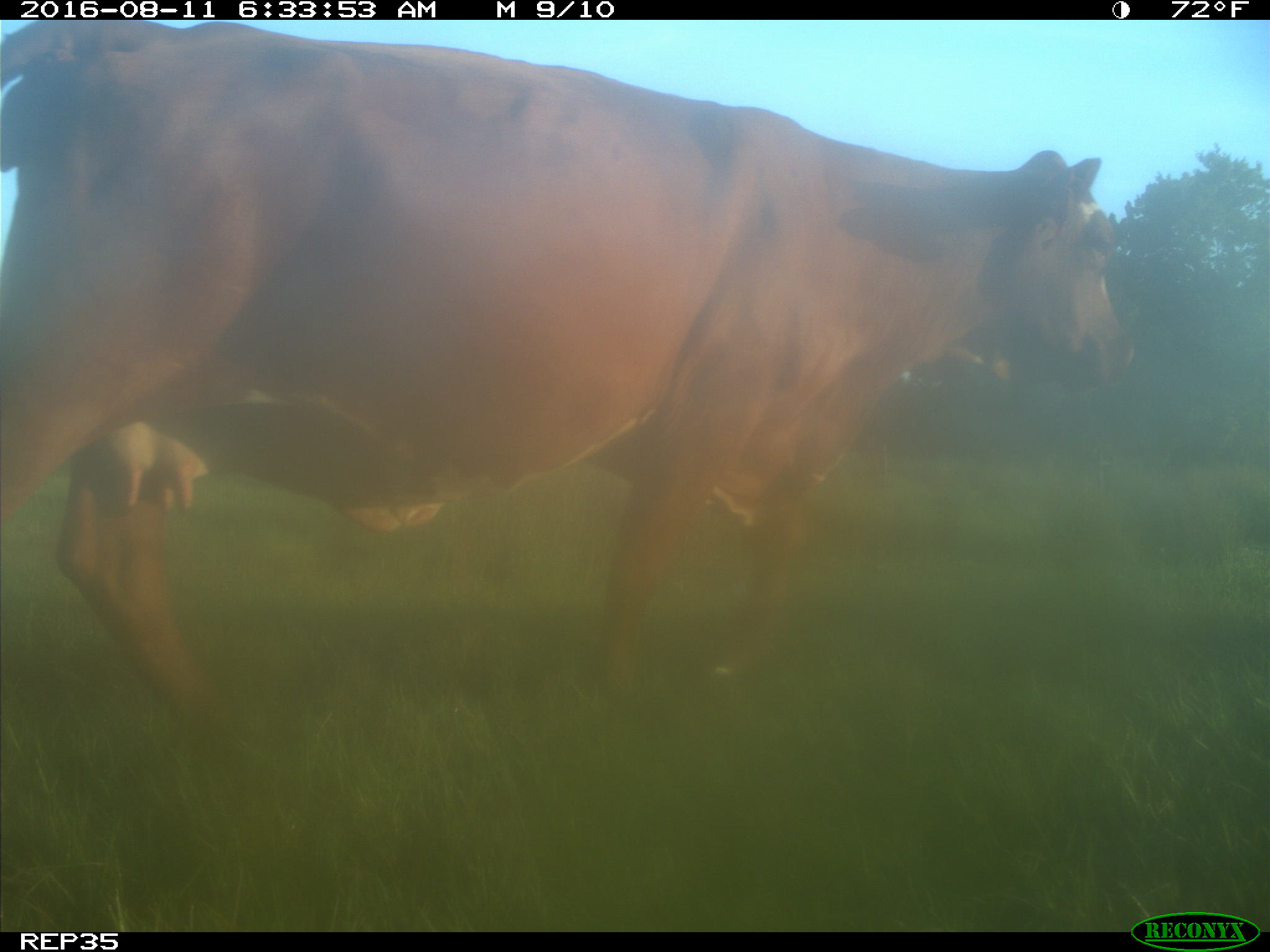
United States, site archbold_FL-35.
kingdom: Animalia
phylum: Chordata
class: Mammalia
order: Artiodactyla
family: Bovidae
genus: Bos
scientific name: Bos taurus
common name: domestic cow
Bos taurus (domestic cow).